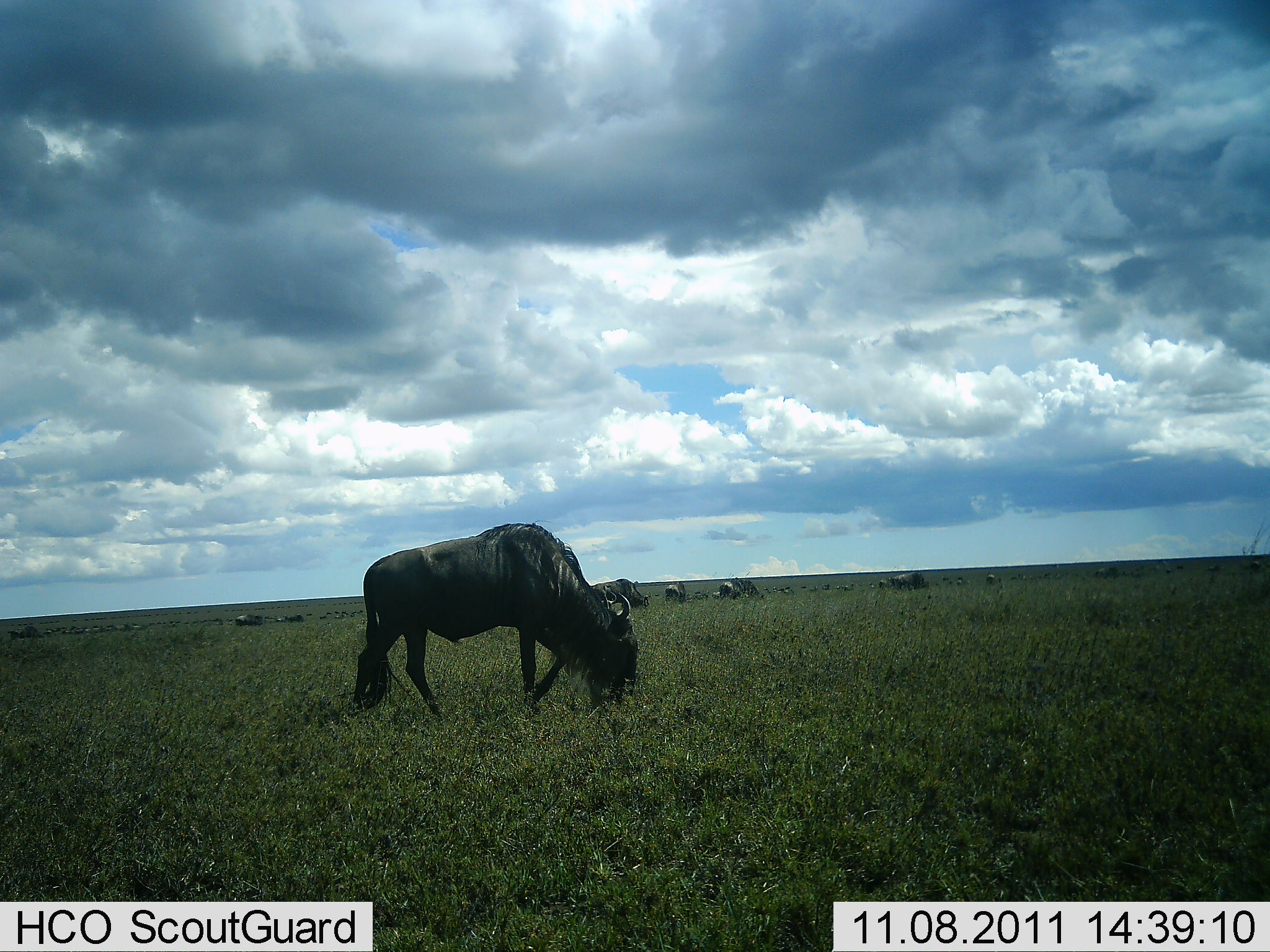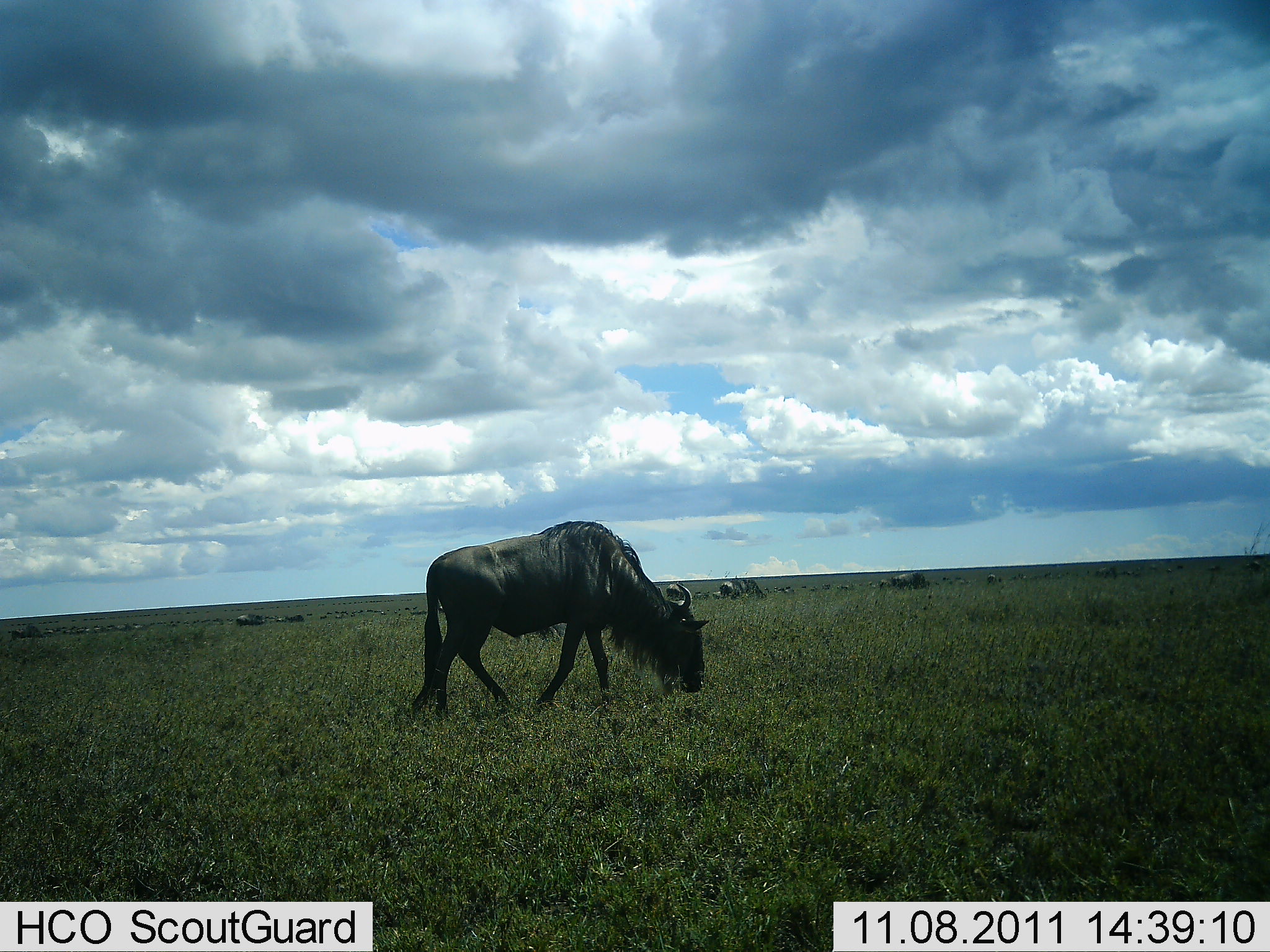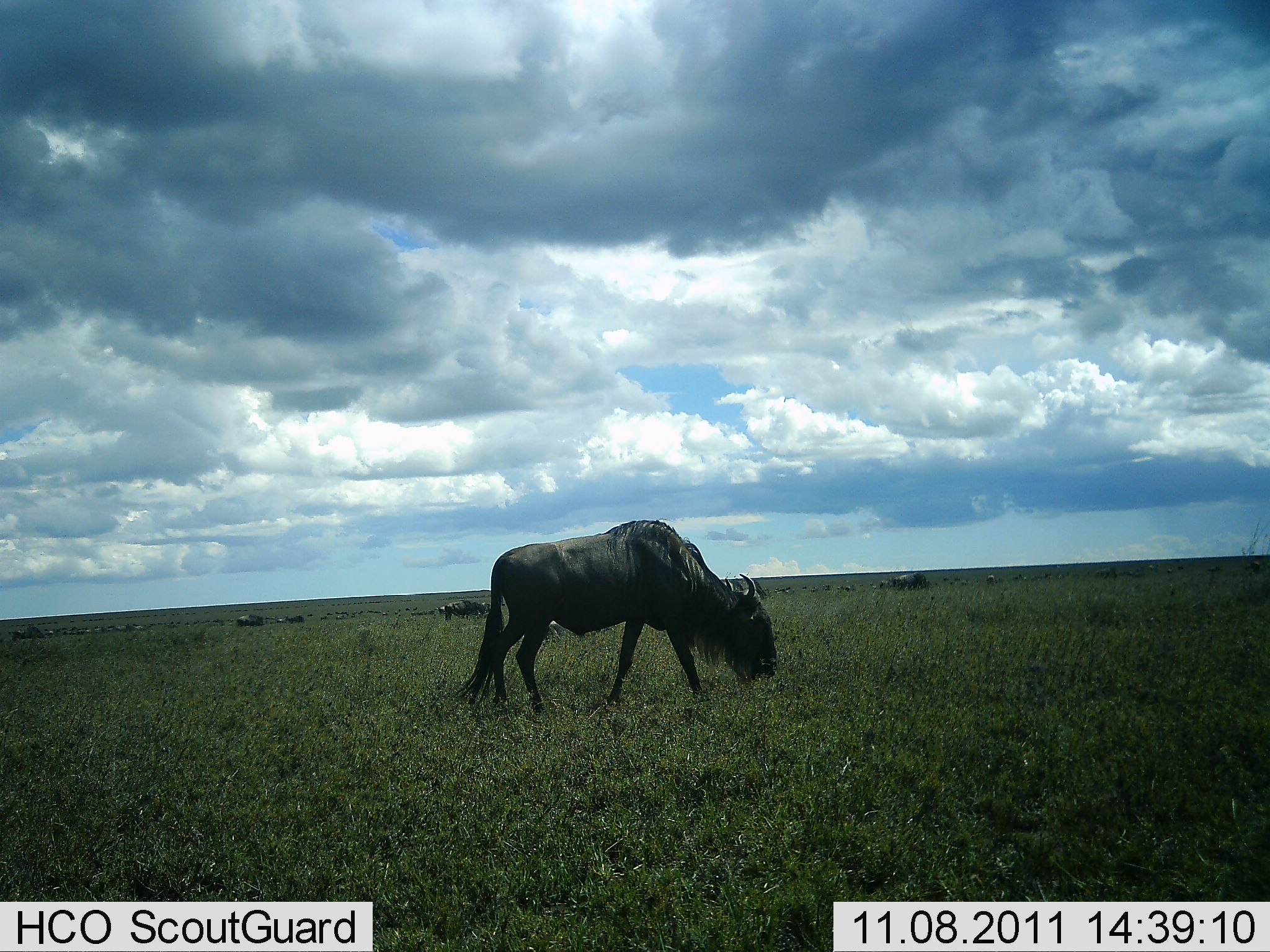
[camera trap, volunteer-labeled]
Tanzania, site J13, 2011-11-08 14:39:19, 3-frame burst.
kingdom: Animalia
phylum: Chordata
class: Mammalia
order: Artiodactyla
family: Bovidae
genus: Connochaetes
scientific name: Connochaetes taurinus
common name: blue wildebeest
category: wildebeest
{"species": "wildebeest (blue wildebeest) (Connochaetes taurinus)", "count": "5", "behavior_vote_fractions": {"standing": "40%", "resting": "0%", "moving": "60%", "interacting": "0%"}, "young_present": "0%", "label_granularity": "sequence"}